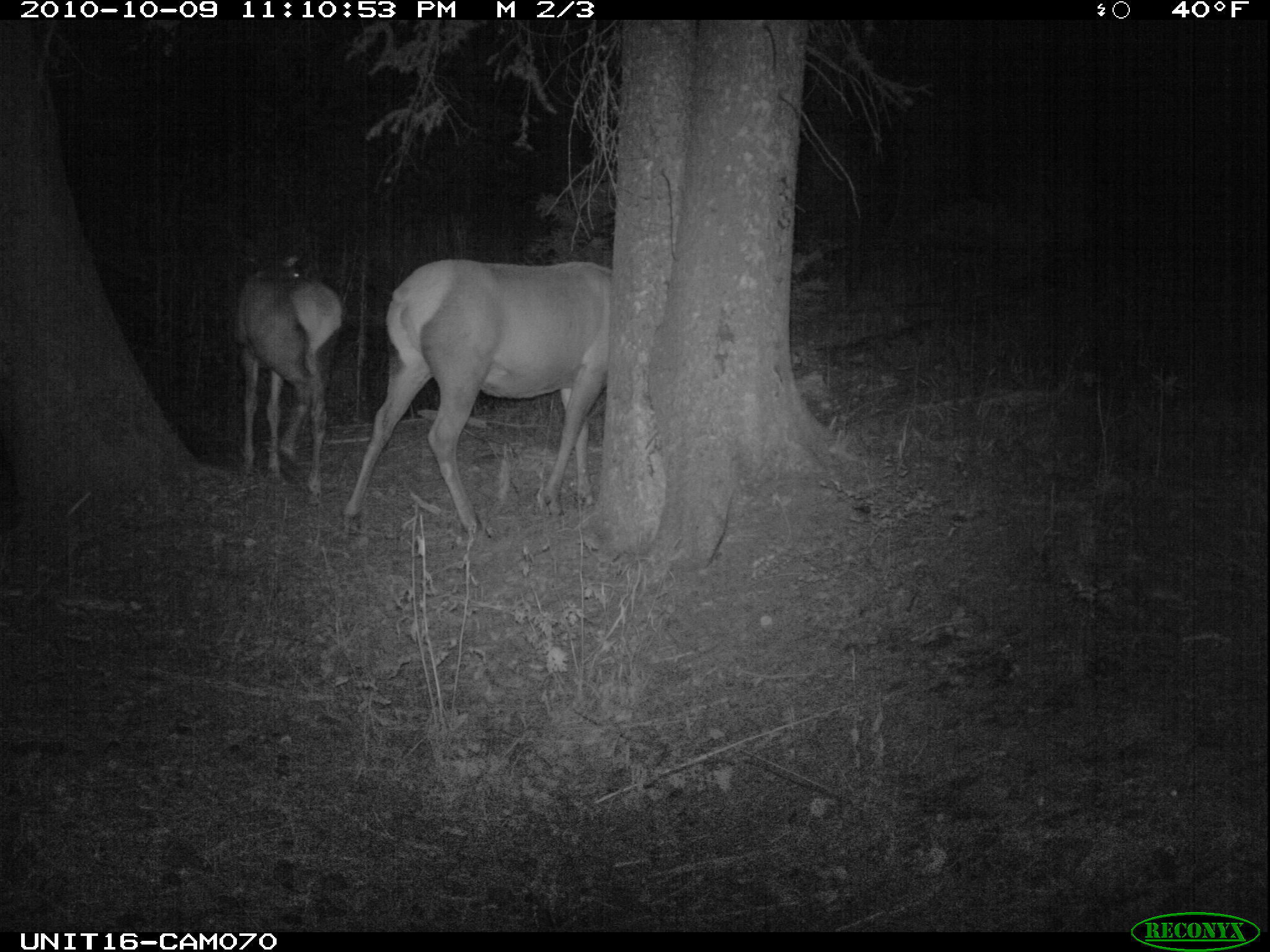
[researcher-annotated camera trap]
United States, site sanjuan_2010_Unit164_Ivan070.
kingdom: Animalia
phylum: Chordata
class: Mammalia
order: Artiodactyla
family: Cervidae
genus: Cervus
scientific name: Cervus elaphus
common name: red deer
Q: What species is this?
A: Cervus elaphus (red deer).